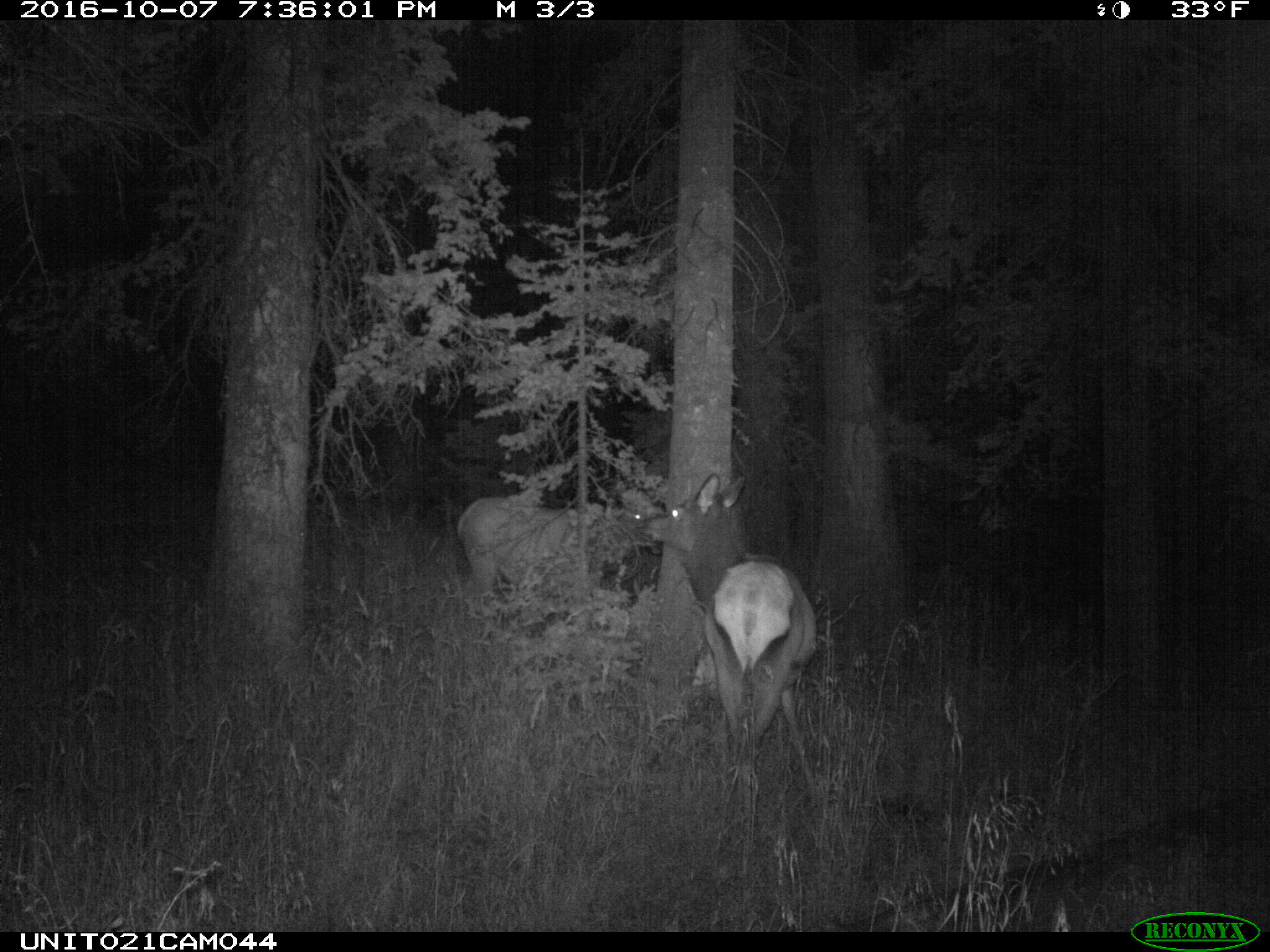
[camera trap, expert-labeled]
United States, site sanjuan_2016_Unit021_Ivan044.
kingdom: Animalia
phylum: Chordata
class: Mammalia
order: Artiodactyla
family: Cervidae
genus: Cervus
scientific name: Cervus elaphus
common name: red deer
Cervus elaphus (red deer).